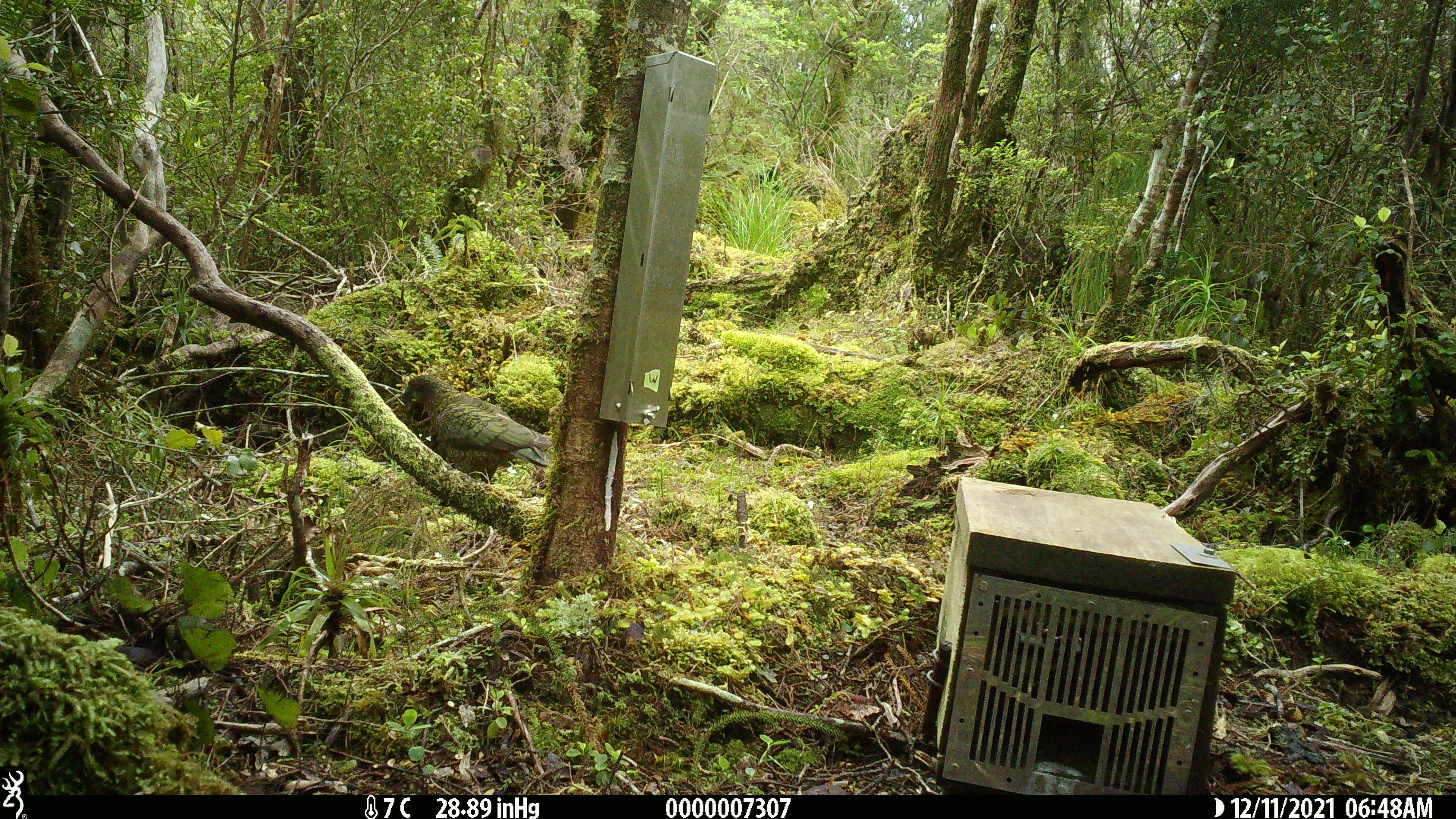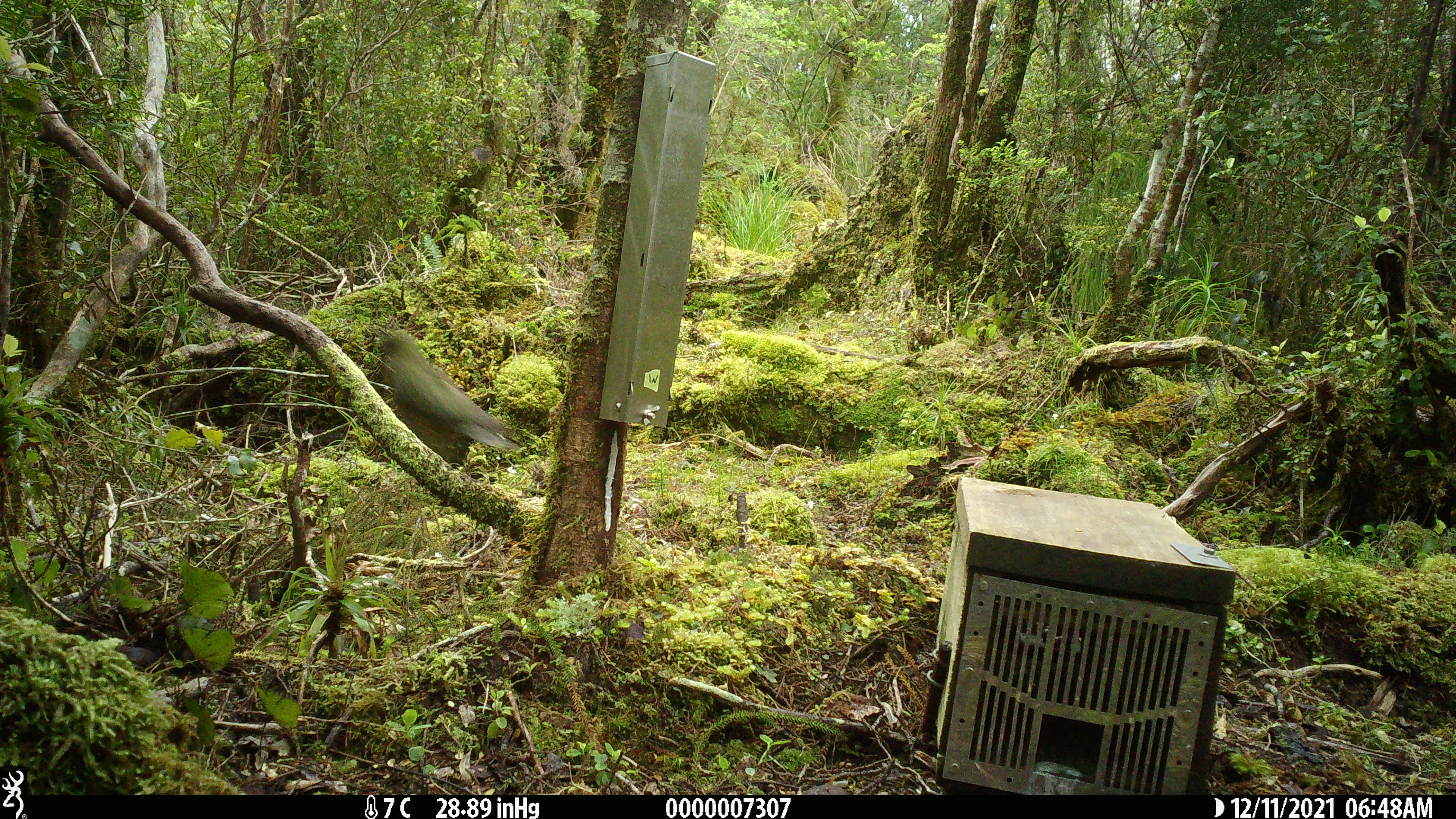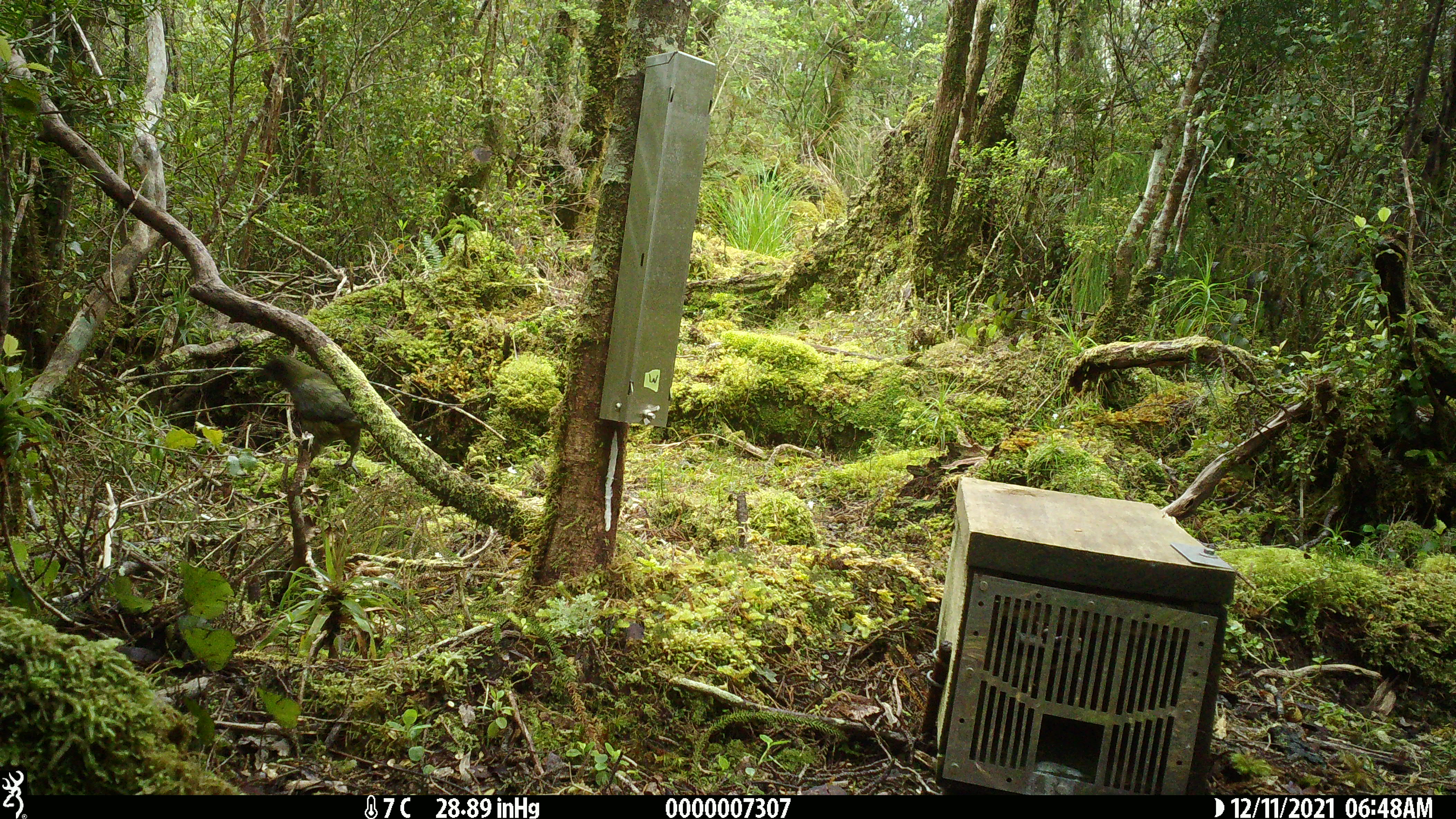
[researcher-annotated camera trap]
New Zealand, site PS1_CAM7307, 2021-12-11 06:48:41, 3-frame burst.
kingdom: Animalia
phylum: Chordata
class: Aves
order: Psittaciformes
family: Strigopidae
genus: Nestor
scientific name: Nestor notabilis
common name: kea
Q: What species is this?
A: Kea (Nestor notabilis).